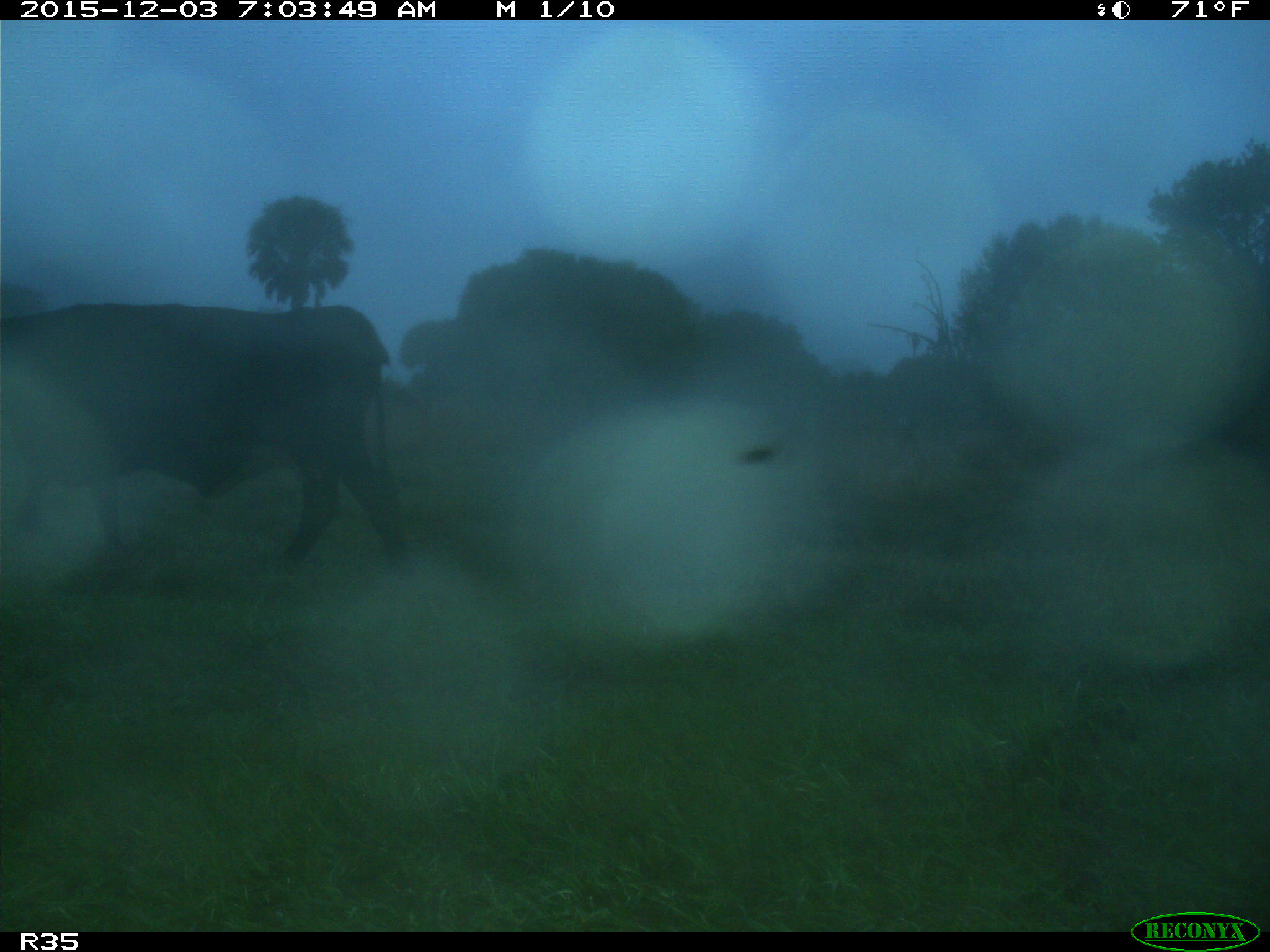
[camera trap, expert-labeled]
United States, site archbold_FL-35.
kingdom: Animalia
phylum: Chordata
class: Mammalia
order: Artiodactyla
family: Bovidae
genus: Bos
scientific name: Bos taurus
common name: domestic cow